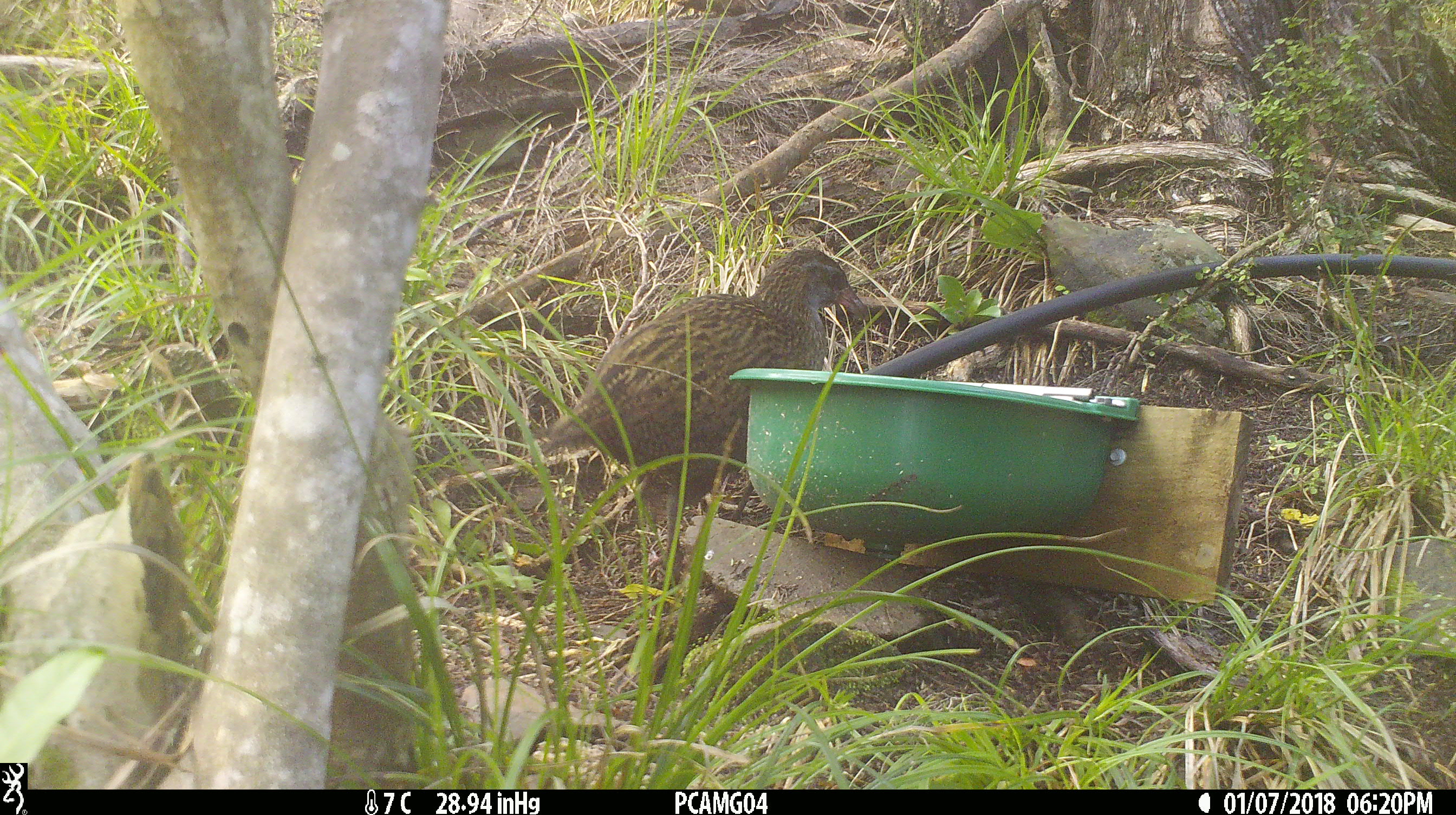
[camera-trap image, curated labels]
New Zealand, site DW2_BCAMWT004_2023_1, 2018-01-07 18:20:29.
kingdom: Animalia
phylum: Chordata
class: Aves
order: Gruiformes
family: Rallidae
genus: Gallirallus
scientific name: Gallirallus australis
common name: weka